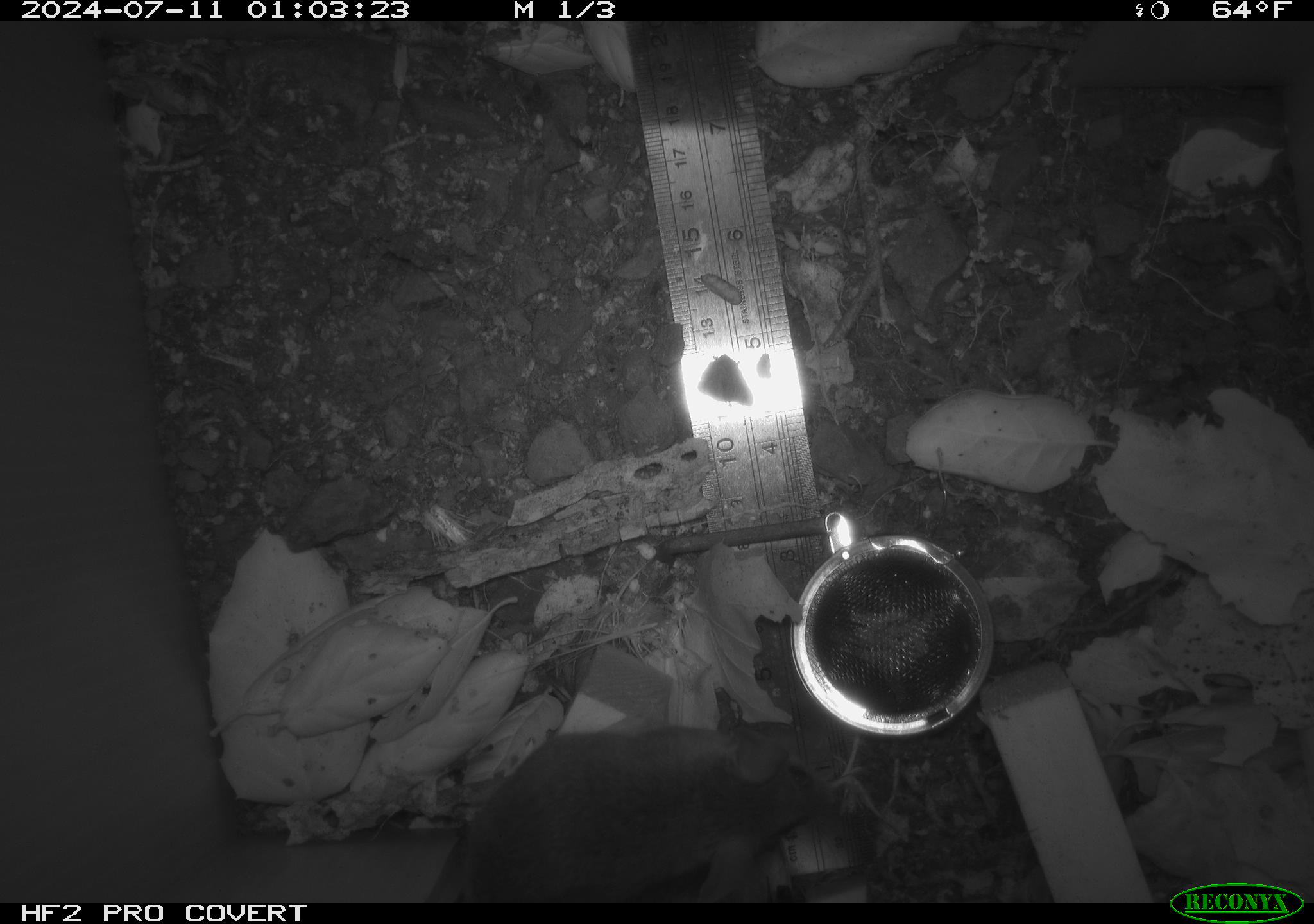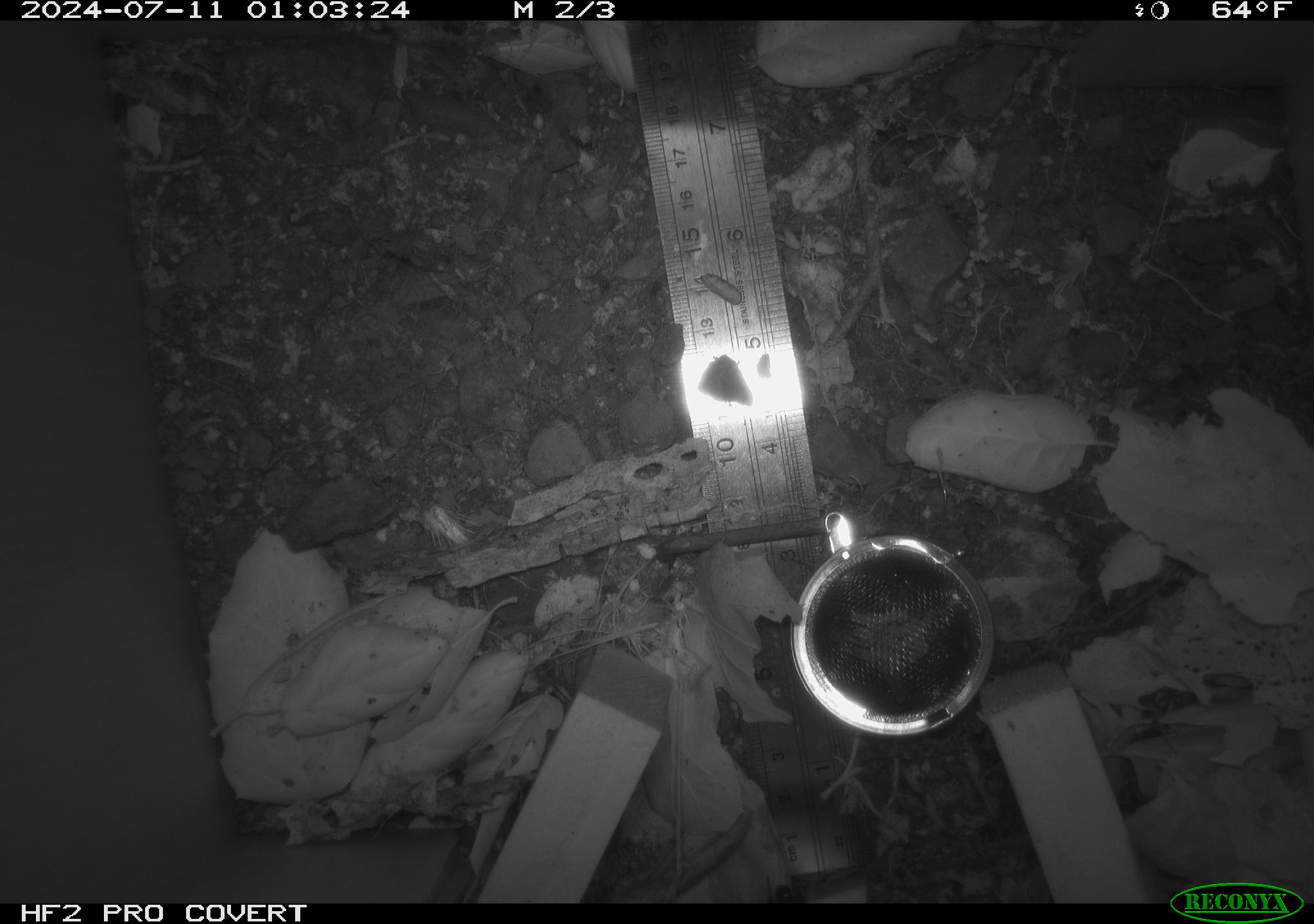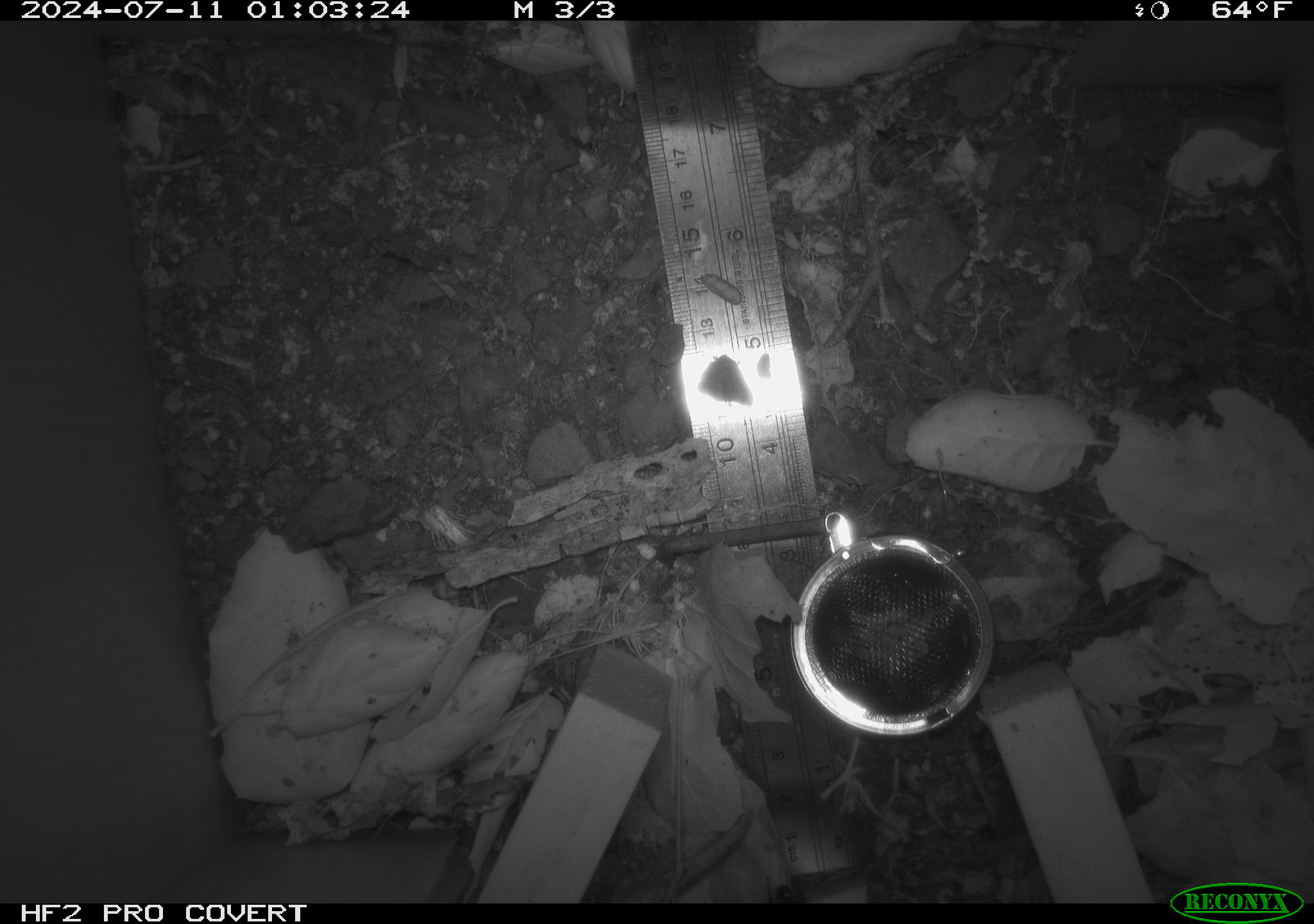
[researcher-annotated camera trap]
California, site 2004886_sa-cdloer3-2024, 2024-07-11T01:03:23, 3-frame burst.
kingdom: Animalia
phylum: Chordata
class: Mammalia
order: Rodentia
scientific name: Rodentia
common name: rodent